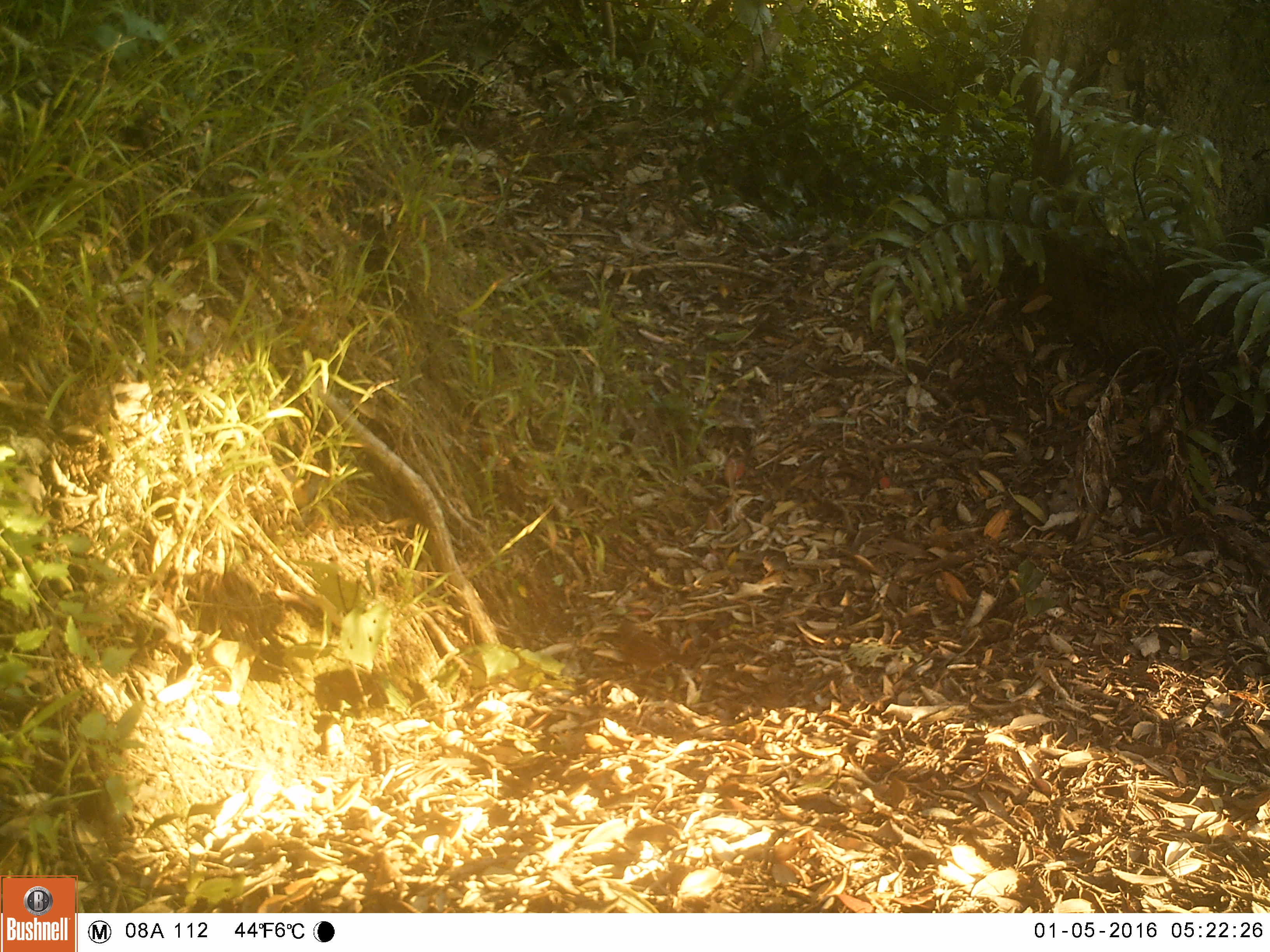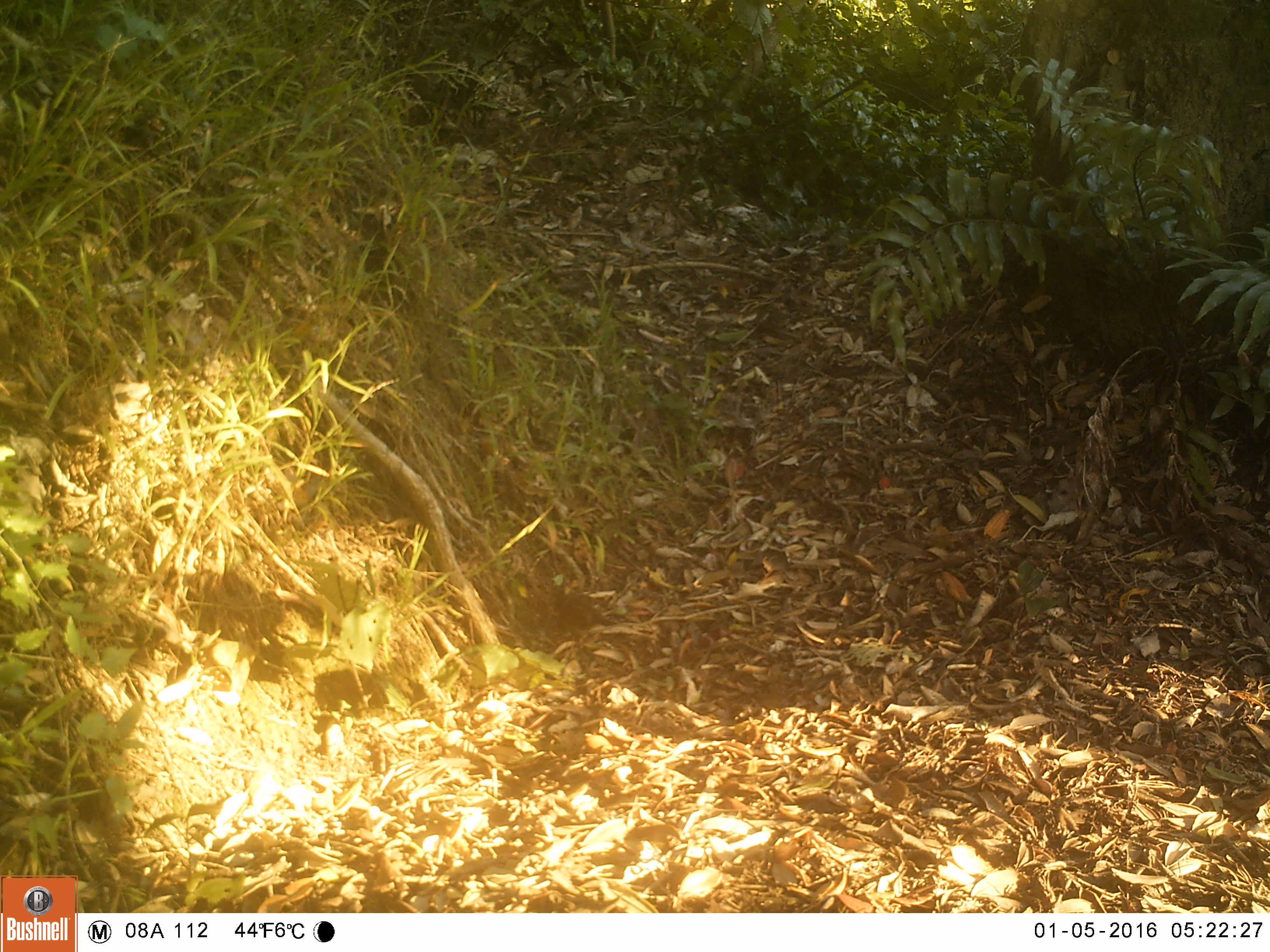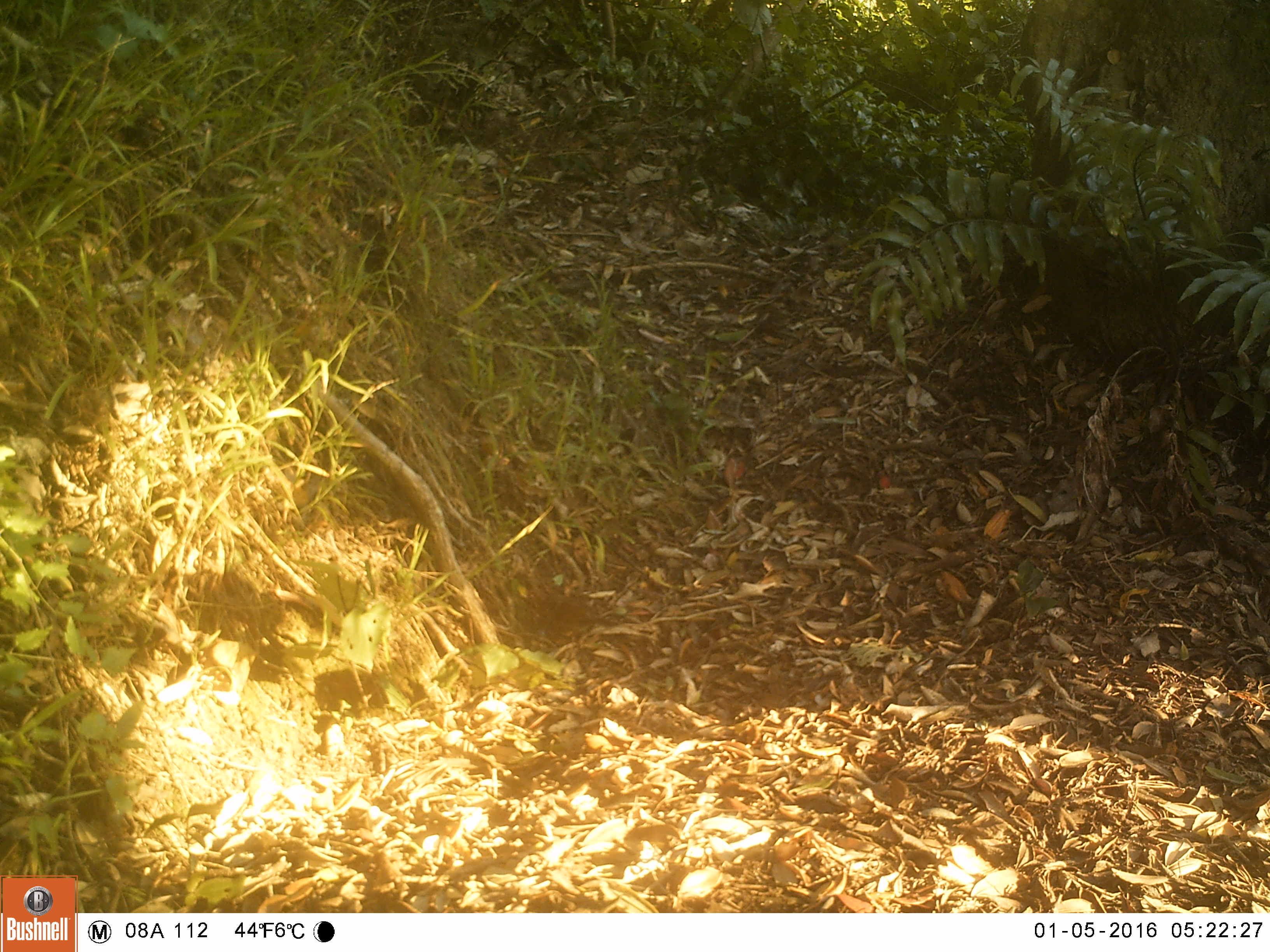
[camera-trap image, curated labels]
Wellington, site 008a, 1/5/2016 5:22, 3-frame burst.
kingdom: Animalia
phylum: Chordata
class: Aves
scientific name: Aves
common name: bird